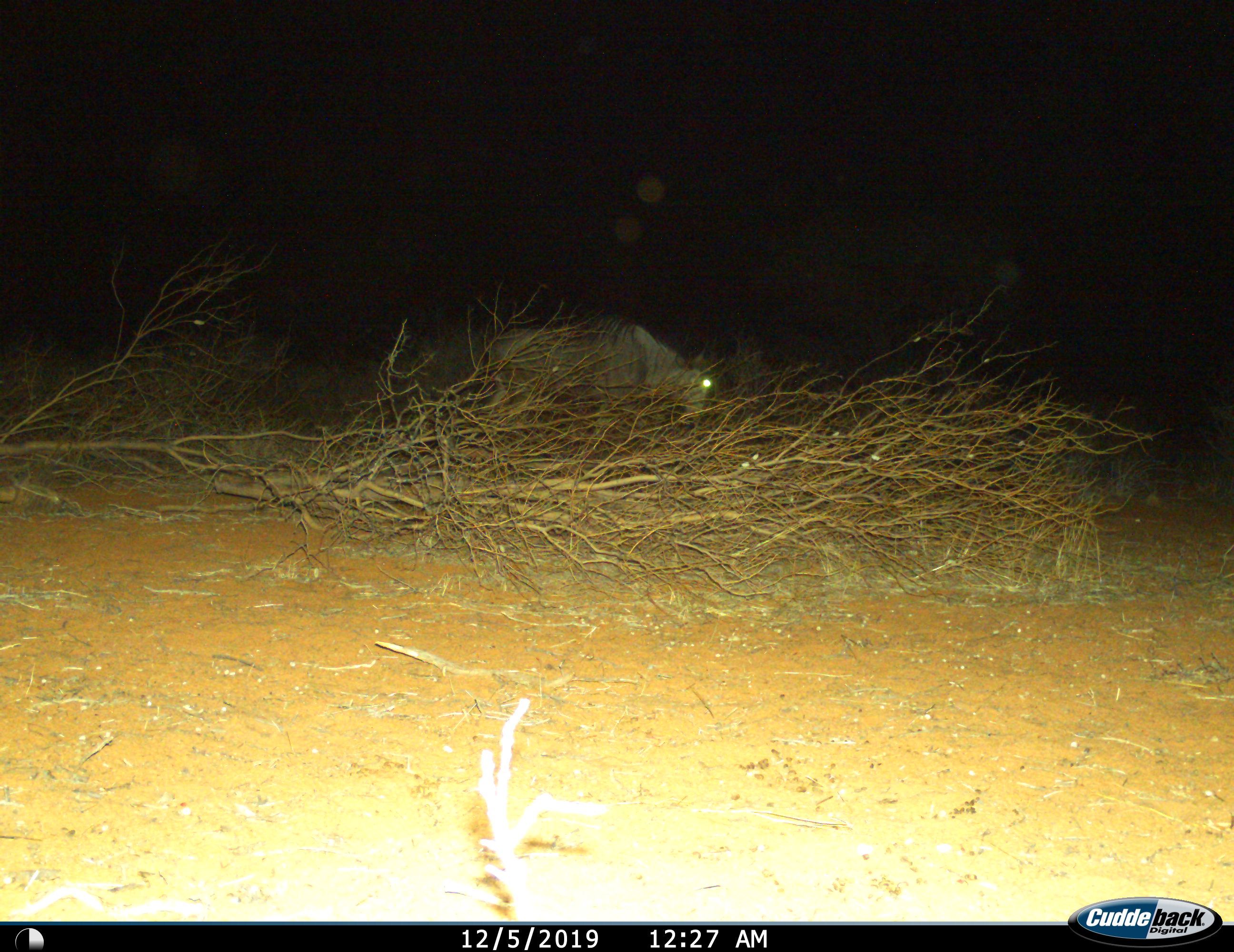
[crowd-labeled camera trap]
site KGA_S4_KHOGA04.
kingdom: Animalia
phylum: Chordata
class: Mammalia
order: Artiodactyla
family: Bovidae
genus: Connochaetes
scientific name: Connochaetes taurinus taurinus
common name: blue wildebeest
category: wildebeestblue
Wildebeestblue (blue wildebeest) (Connochaetes taurinus taurinus), count 1. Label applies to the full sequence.